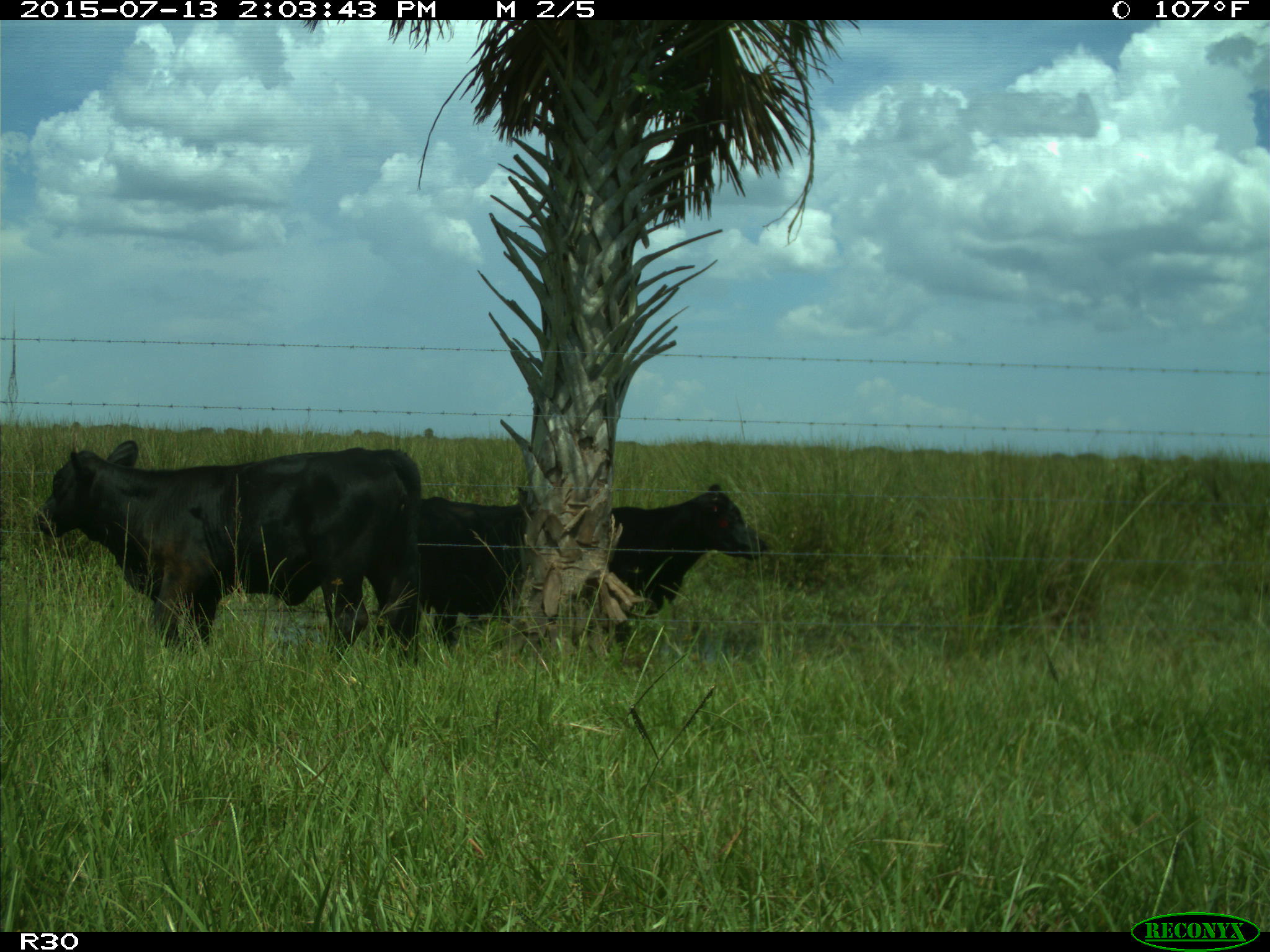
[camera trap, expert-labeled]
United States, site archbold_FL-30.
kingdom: Animalia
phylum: Chordata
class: Mammalia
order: Artiodactyla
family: Bovidae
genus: Bos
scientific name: Bos taurus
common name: domestic cow